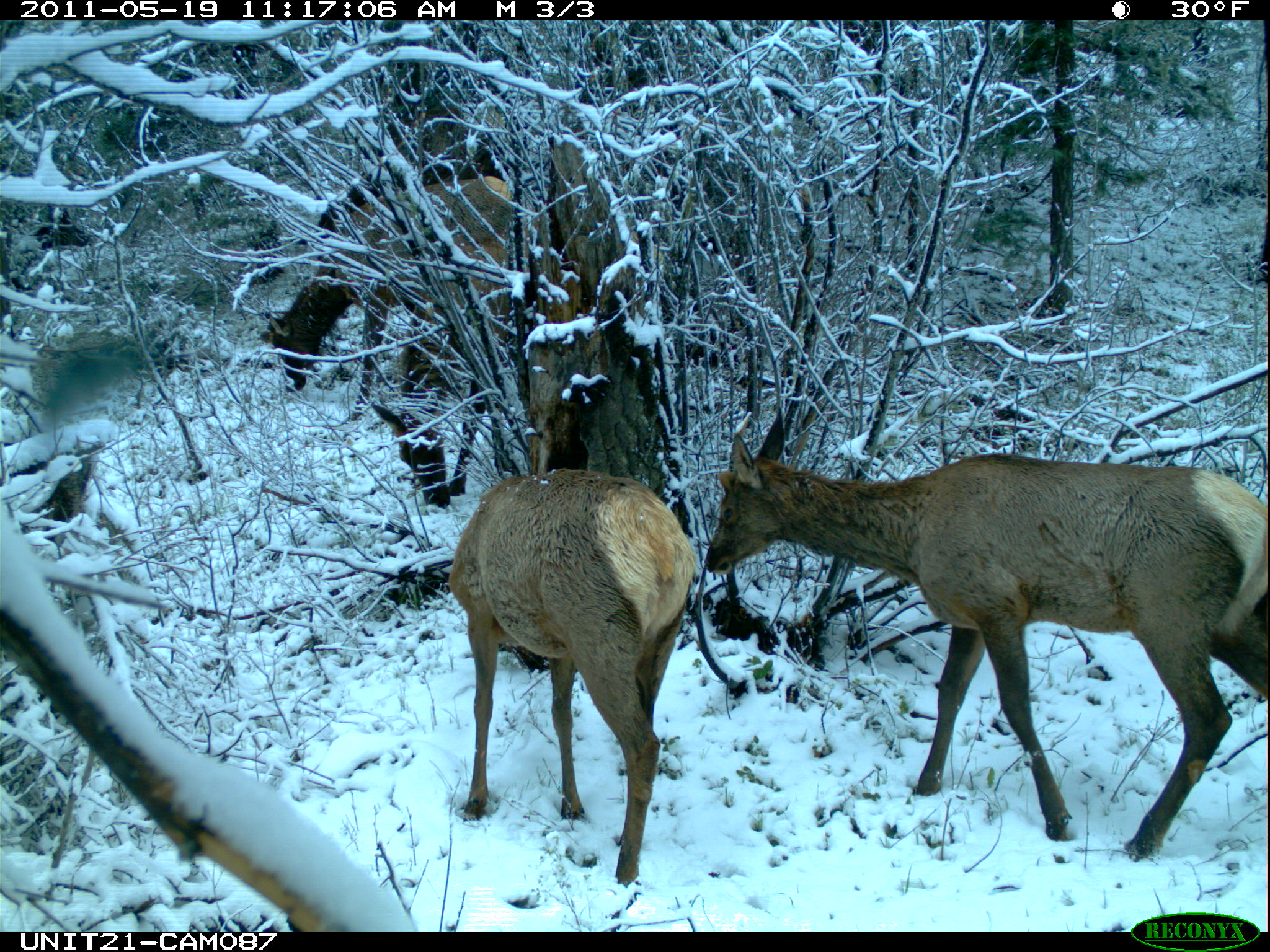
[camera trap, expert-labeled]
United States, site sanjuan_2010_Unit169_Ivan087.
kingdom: Animalia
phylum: Chordata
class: Mammalia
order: Artiodactyla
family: Cervidae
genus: Cervus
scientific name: Cervus elaphus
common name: red deer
Cervus elaphus (red deer).